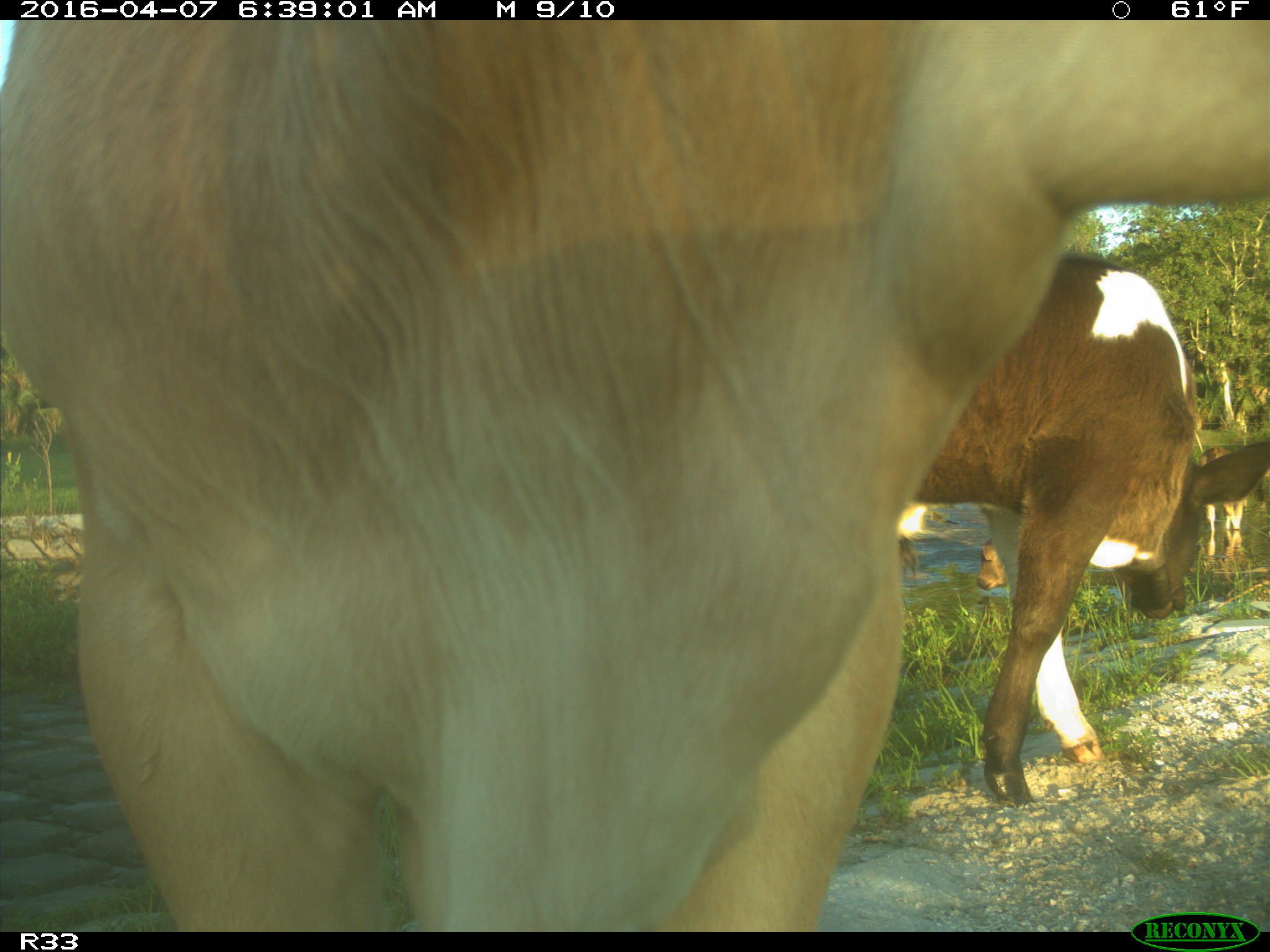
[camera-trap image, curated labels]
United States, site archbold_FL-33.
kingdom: Animalia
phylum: Chordata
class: Mammalia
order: Artiodactyla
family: Bovidae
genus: Bos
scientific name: Bos taurus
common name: domestic cow